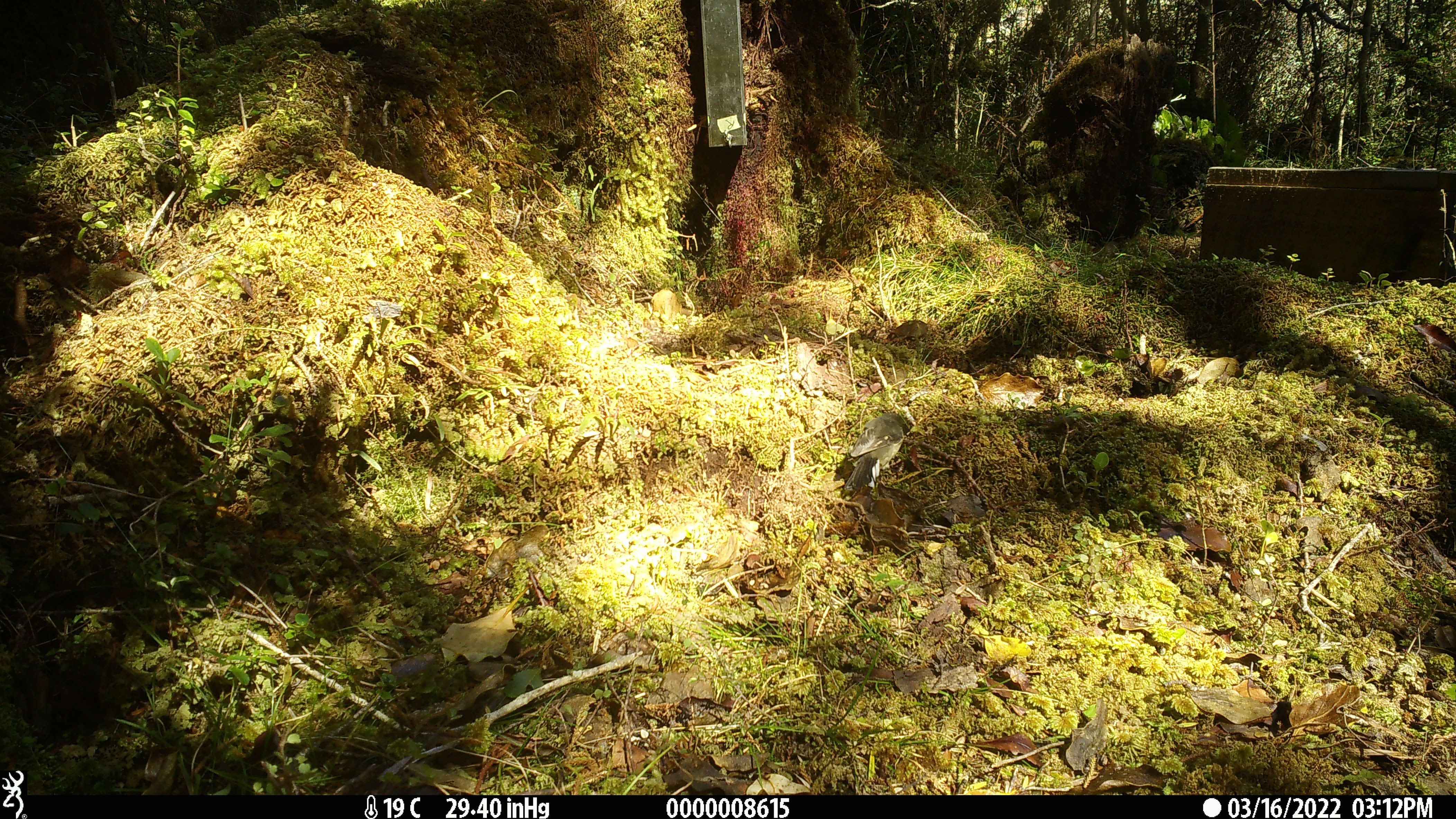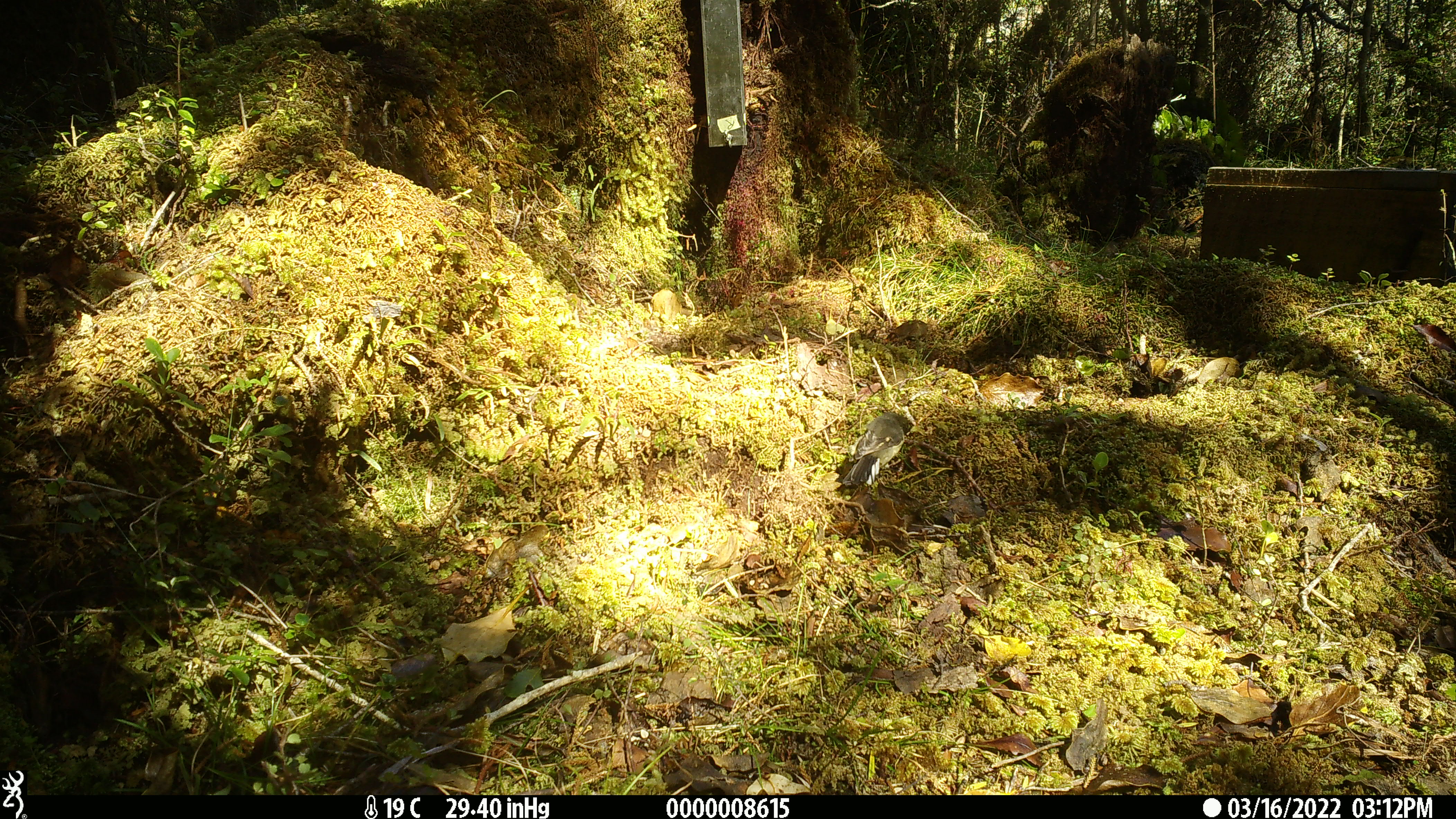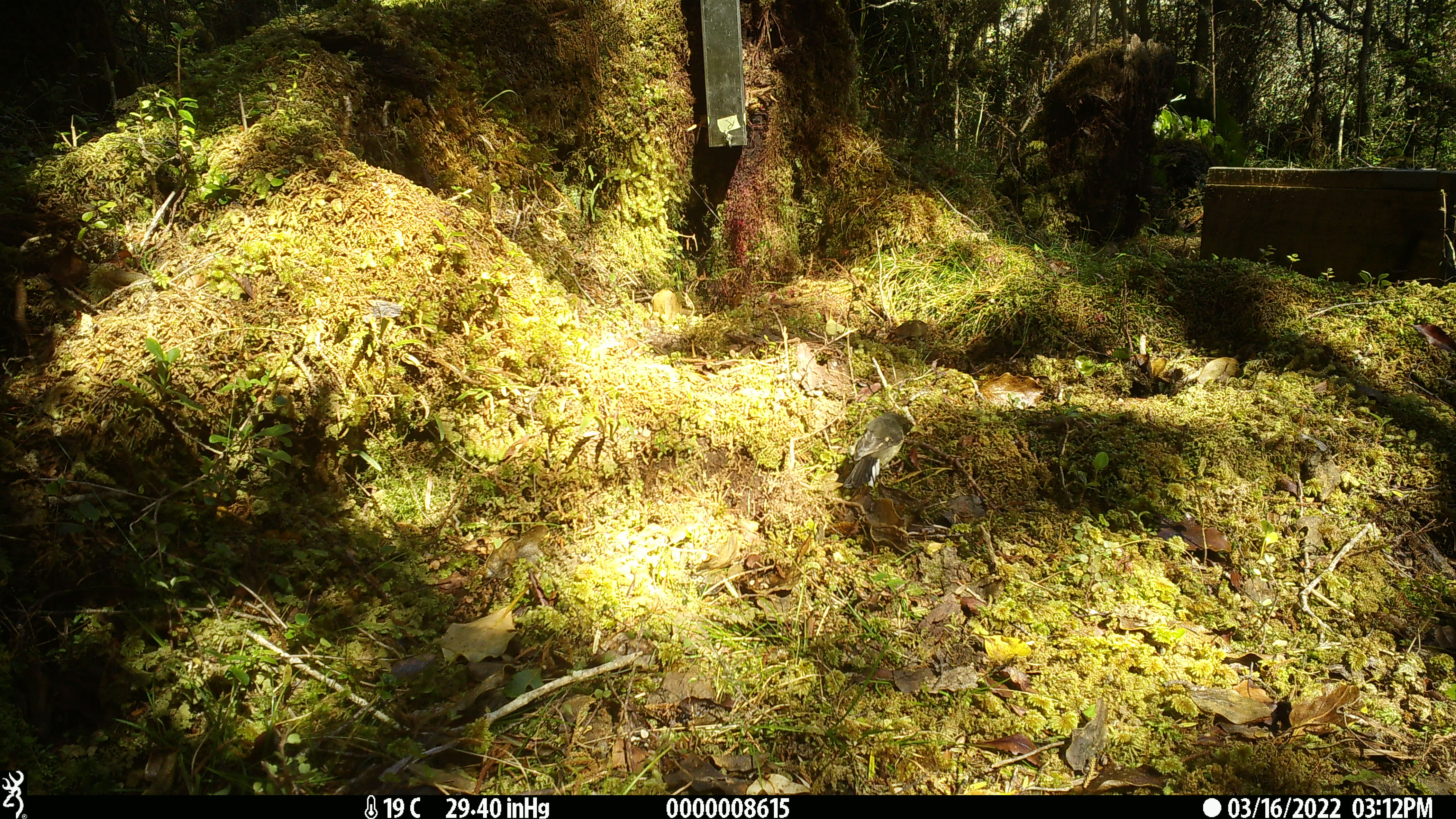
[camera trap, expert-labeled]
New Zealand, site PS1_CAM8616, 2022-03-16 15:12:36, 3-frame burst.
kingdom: Animalia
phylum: Chordata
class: Aves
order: Passeriformes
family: Petroicidae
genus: Petroica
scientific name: Petroica macrocephala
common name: tomtit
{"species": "tomtit (Petroica macrocephala)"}